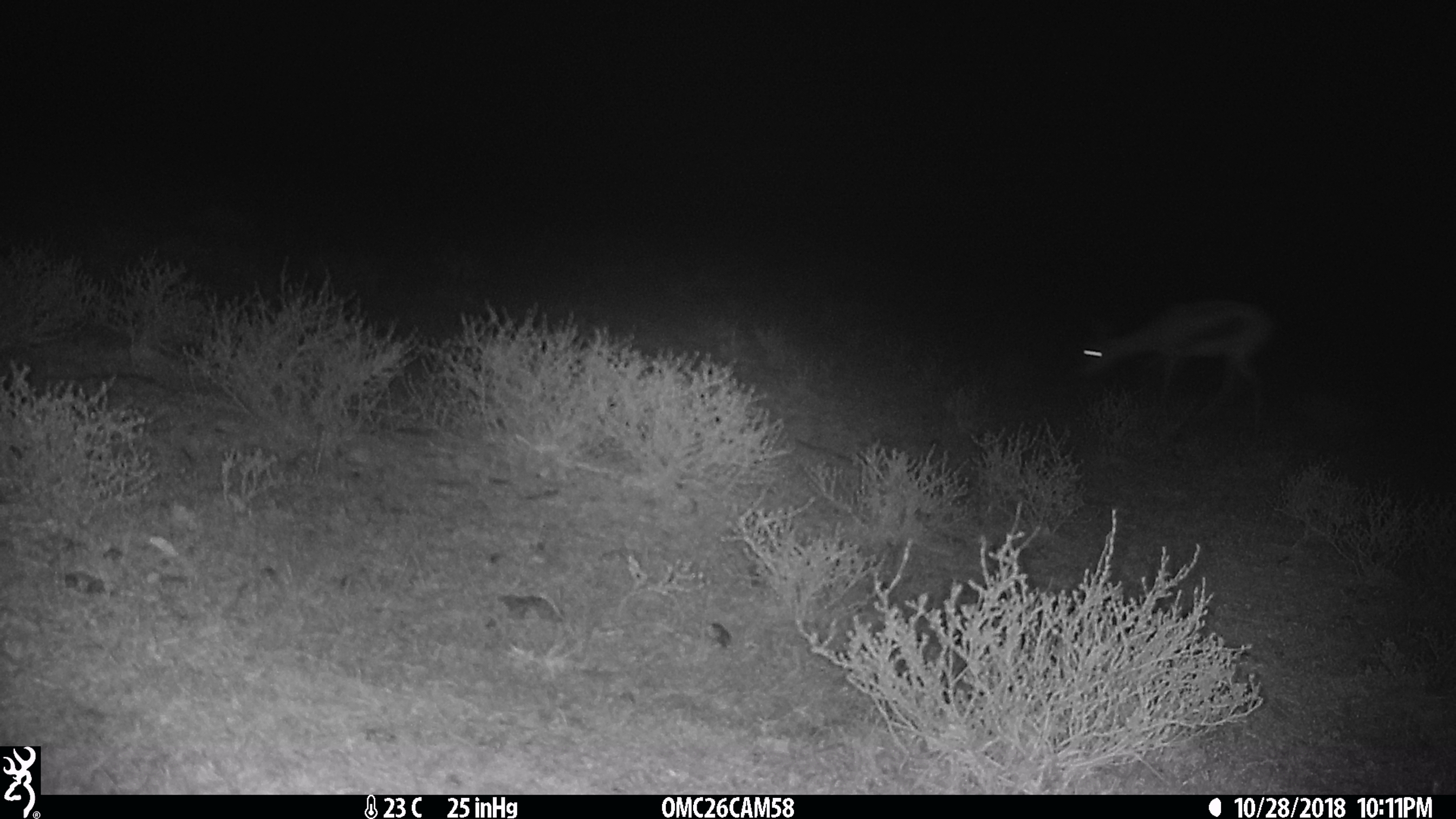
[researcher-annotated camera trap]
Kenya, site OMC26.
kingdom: Animalia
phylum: Chordata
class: Mammalia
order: Artiodactyla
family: Bovidae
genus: Eudorcas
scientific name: Eudorcas thomsonii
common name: thomon's gazelle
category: gazelle thomsons